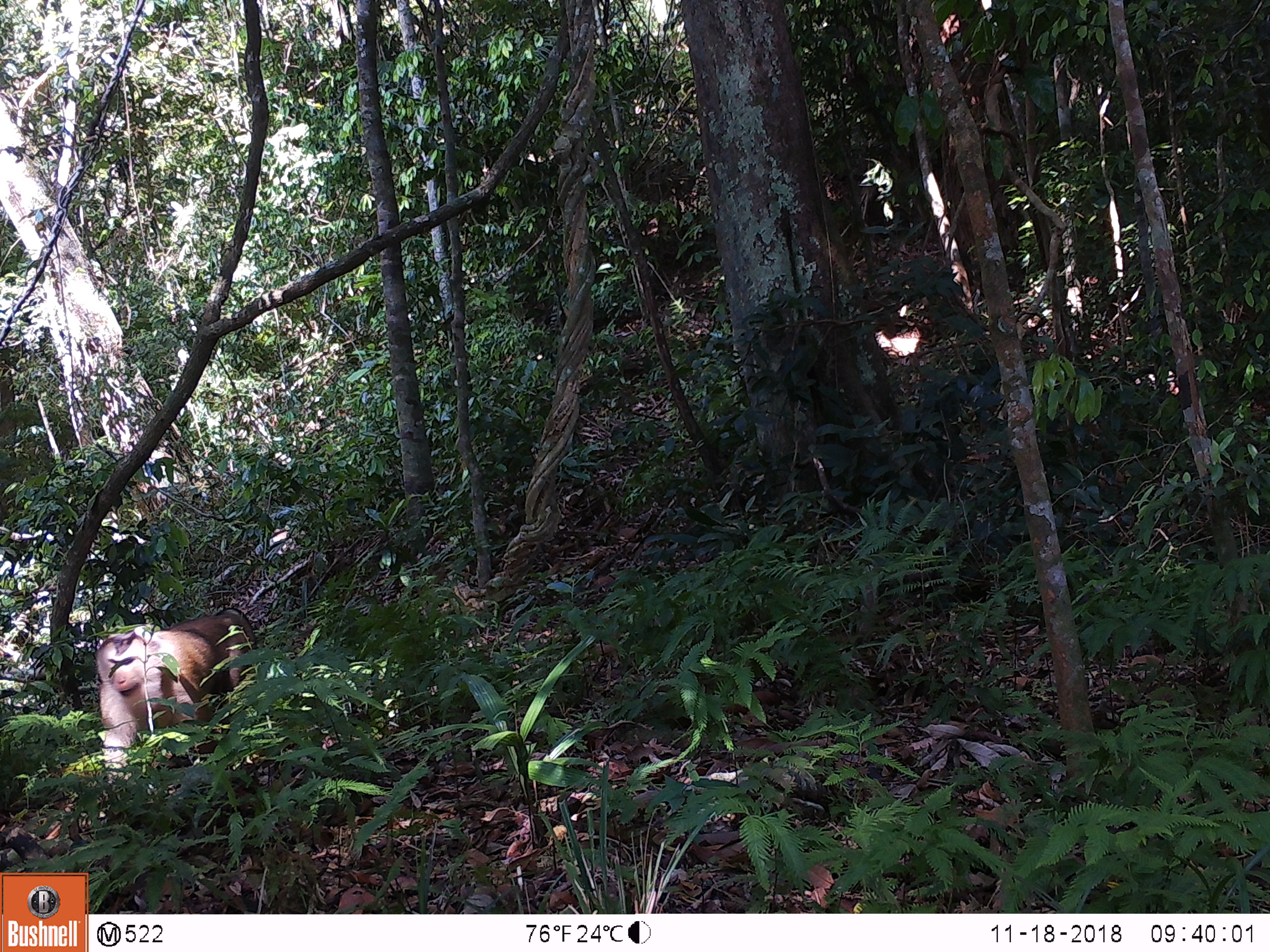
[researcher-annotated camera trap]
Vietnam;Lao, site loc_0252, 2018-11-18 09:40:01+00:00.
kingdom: Animalia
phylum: Chordata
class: Mammalia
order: Primates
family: Cercopithecidae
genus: Macaca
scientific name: Macaca nemestrina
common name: pig-tailed macaque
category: pig tailed macaque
Pig tailed macaque (pig-tailed macaque) (Macaca nemestrina). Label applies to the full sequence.